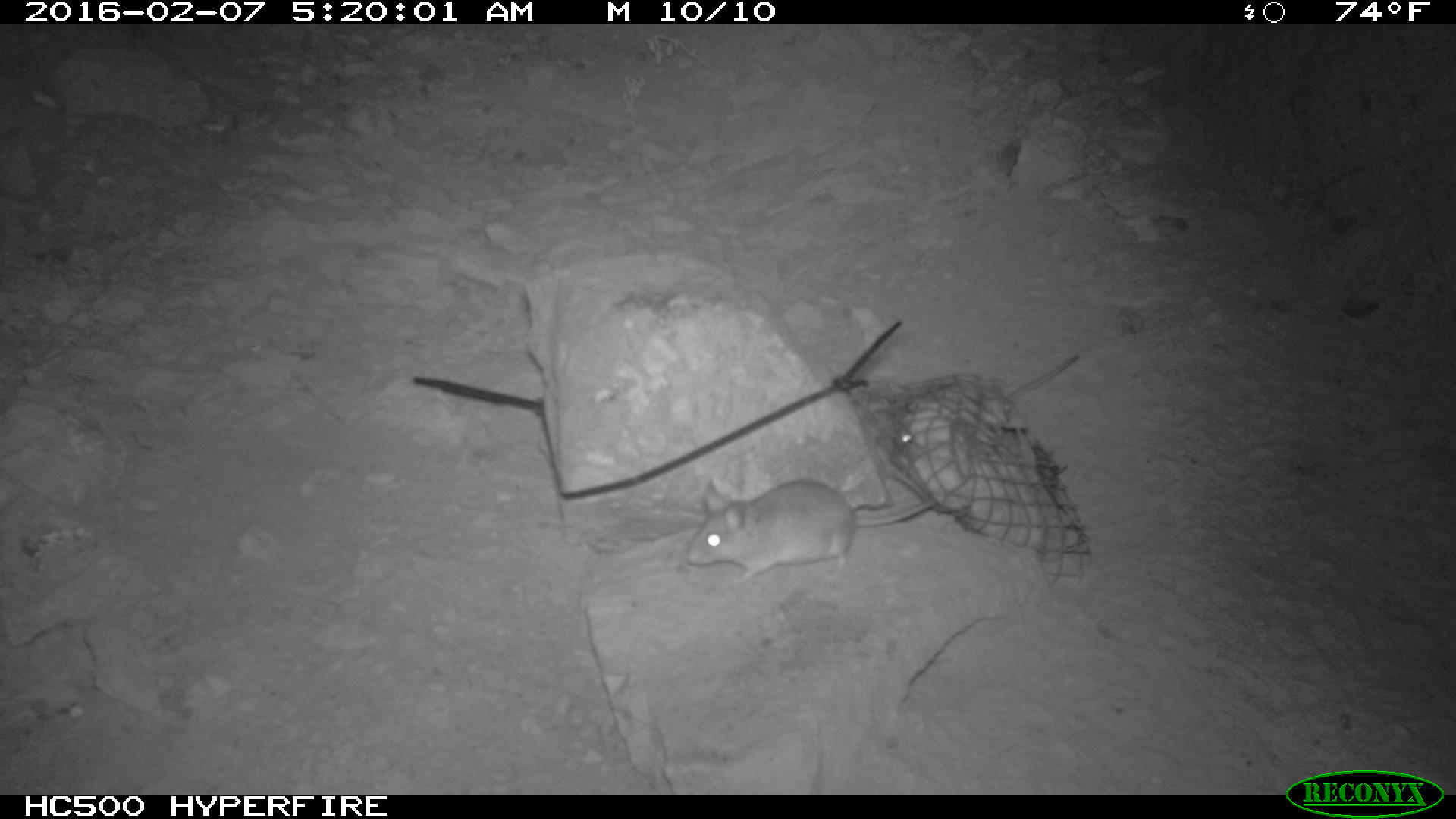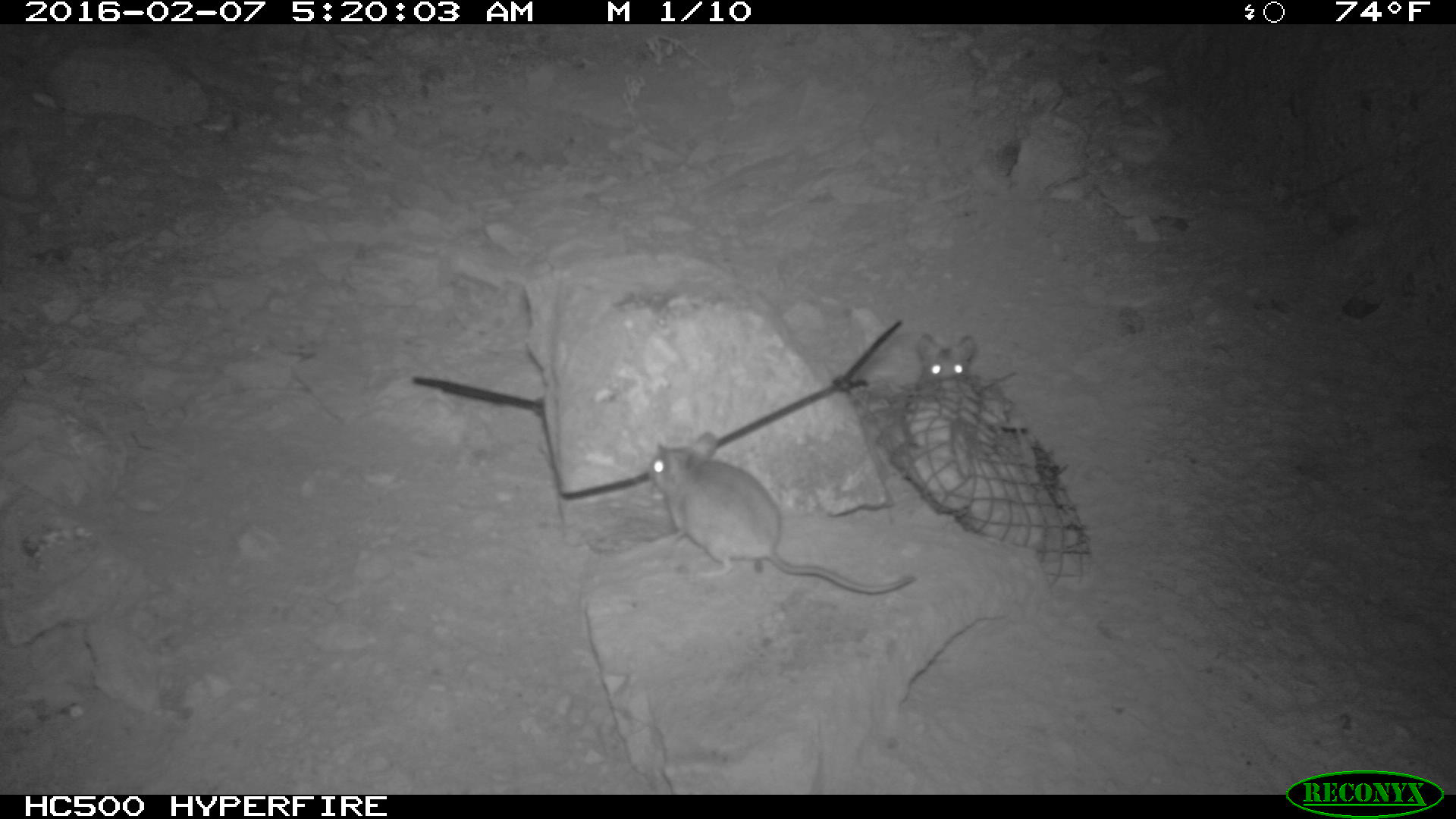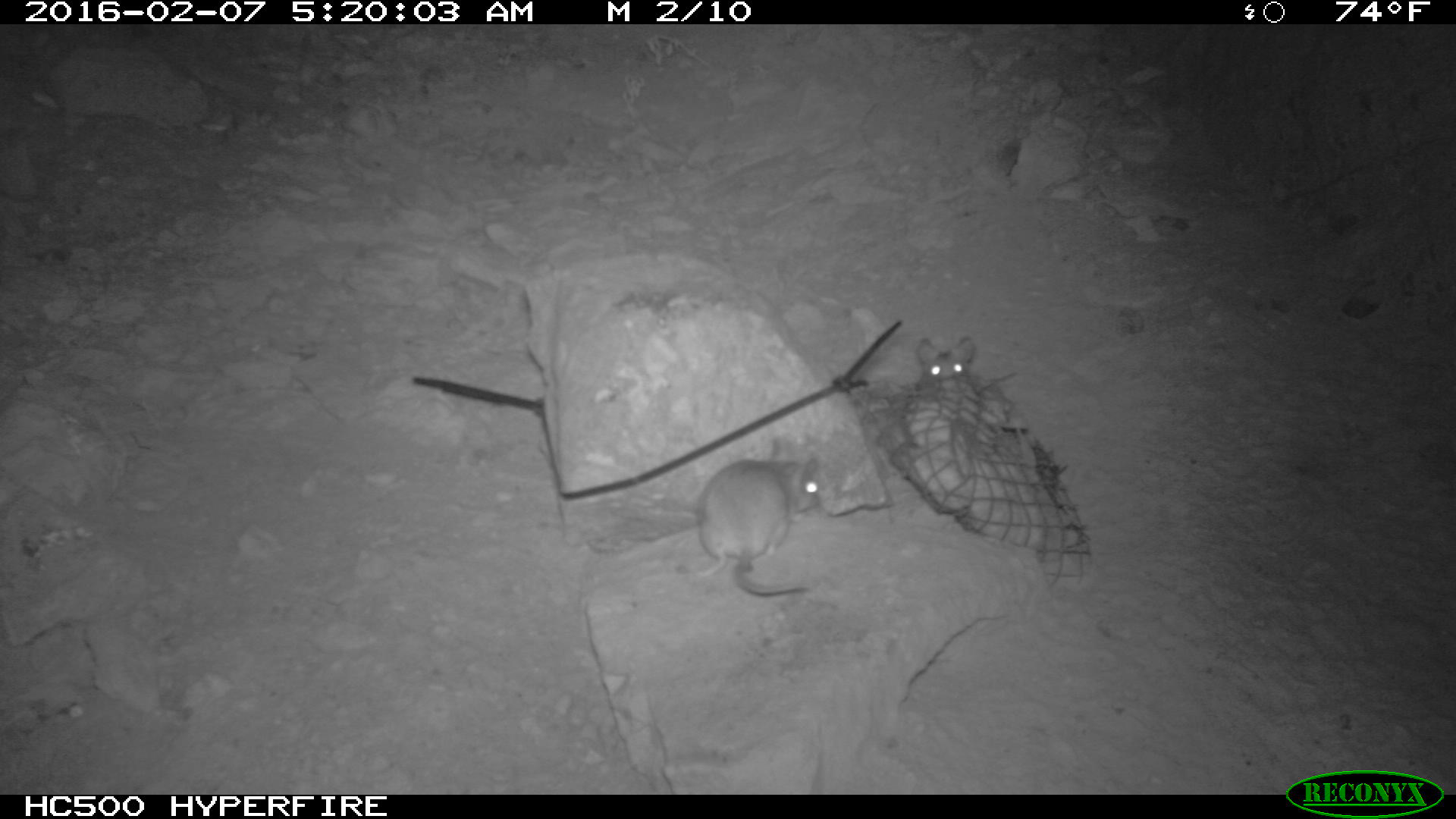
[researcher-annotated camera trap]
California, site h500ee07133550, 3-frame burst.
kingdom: Animalia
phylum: Chordata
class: Mammalia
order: Rodentia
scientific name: Rodentia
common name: rodent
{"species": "rodent (Rodentia)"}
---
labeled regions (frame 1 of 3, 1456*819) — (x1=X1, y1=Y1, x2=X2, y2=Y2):
rodent: (x1=685, y1=476, x2=937, y2=585); (x1=899, y1=356, x2=1079, y2=447)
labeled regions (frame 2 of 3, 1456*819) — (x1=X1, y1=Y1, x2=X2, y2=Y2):
rodent: (x1=647, y1=429, x2=918, y2=595); (x1=914, y1=327, x2=1018, y2=396)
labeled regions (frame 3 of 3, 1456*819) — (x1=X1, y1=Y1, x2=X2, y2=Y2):
rodent: (x1=690, y1=438, x2=818, y2=593); (x1=915, y1=333, x2=1020, y2=393)